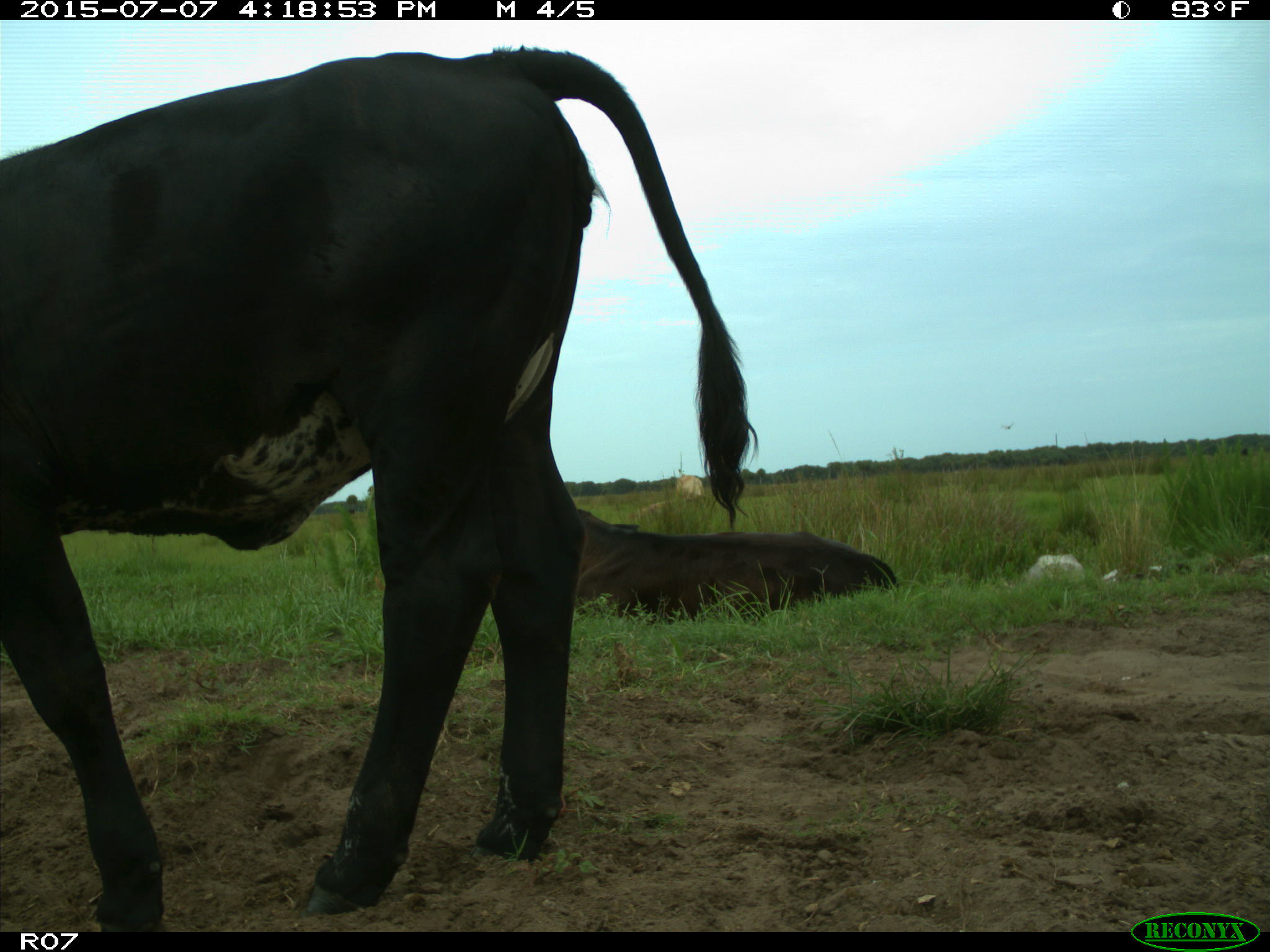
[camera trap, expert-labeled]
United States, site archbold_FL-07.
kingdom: Animalia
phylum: Chordata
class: Mammalia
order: Artiodactyla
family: Bovidae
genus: Bos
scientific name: Bos taurus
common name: domestic cow